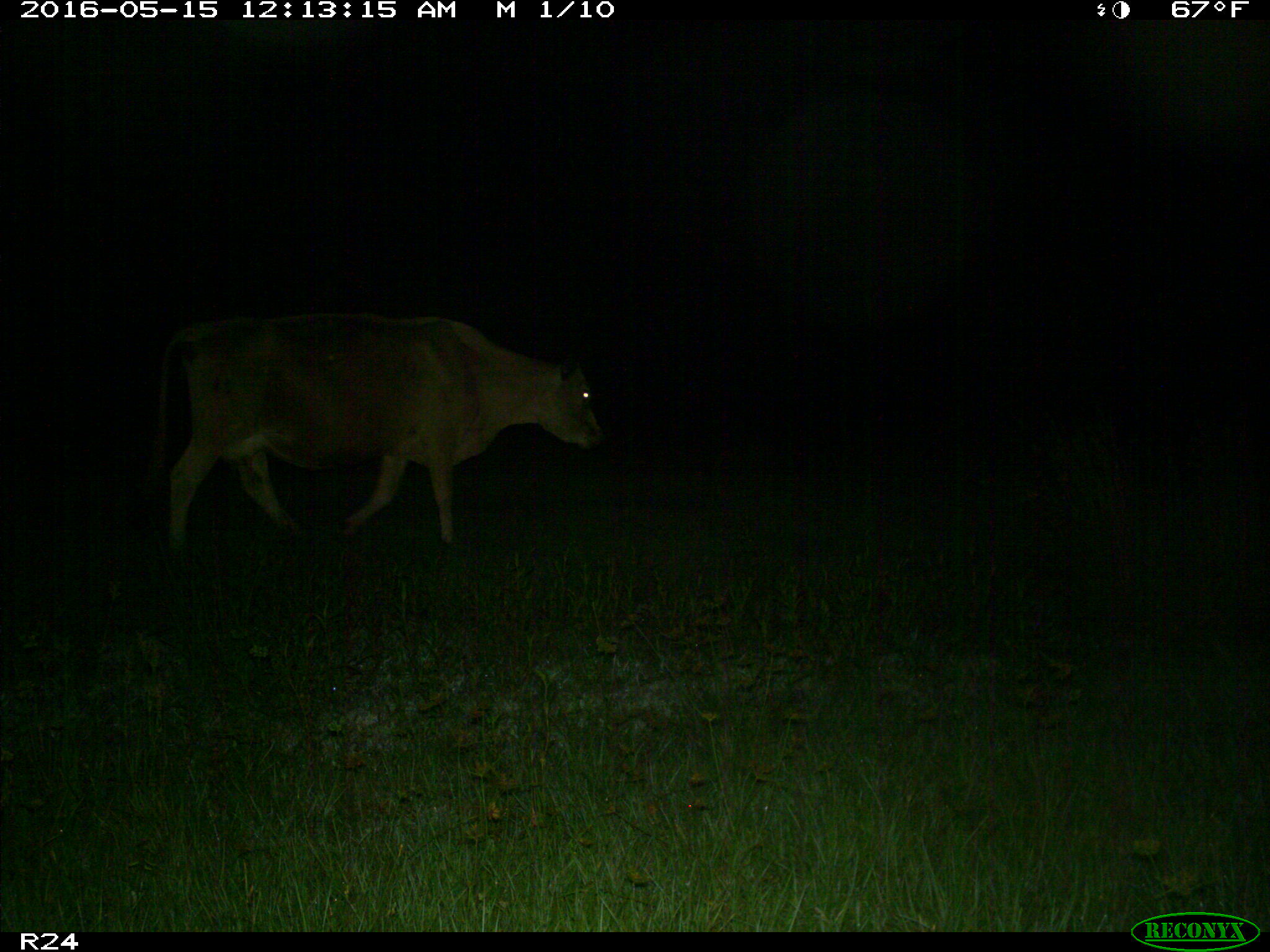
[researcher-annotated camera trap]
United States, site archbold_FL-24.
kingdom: Animalia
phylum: Chordata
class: Mammalia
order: Artiodactyla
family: Bovidae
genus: Bos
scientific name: Bos taurus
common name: domestic cow